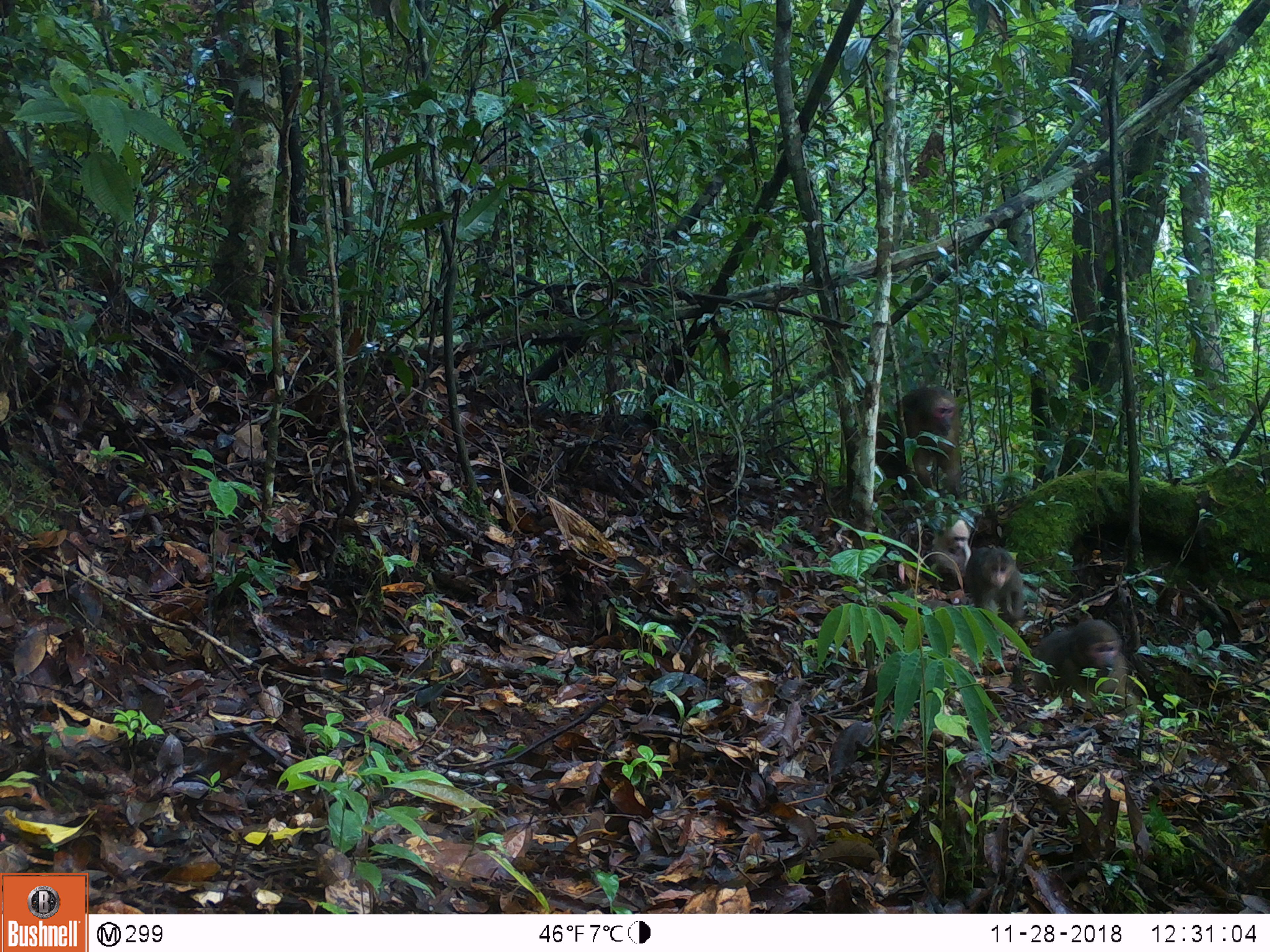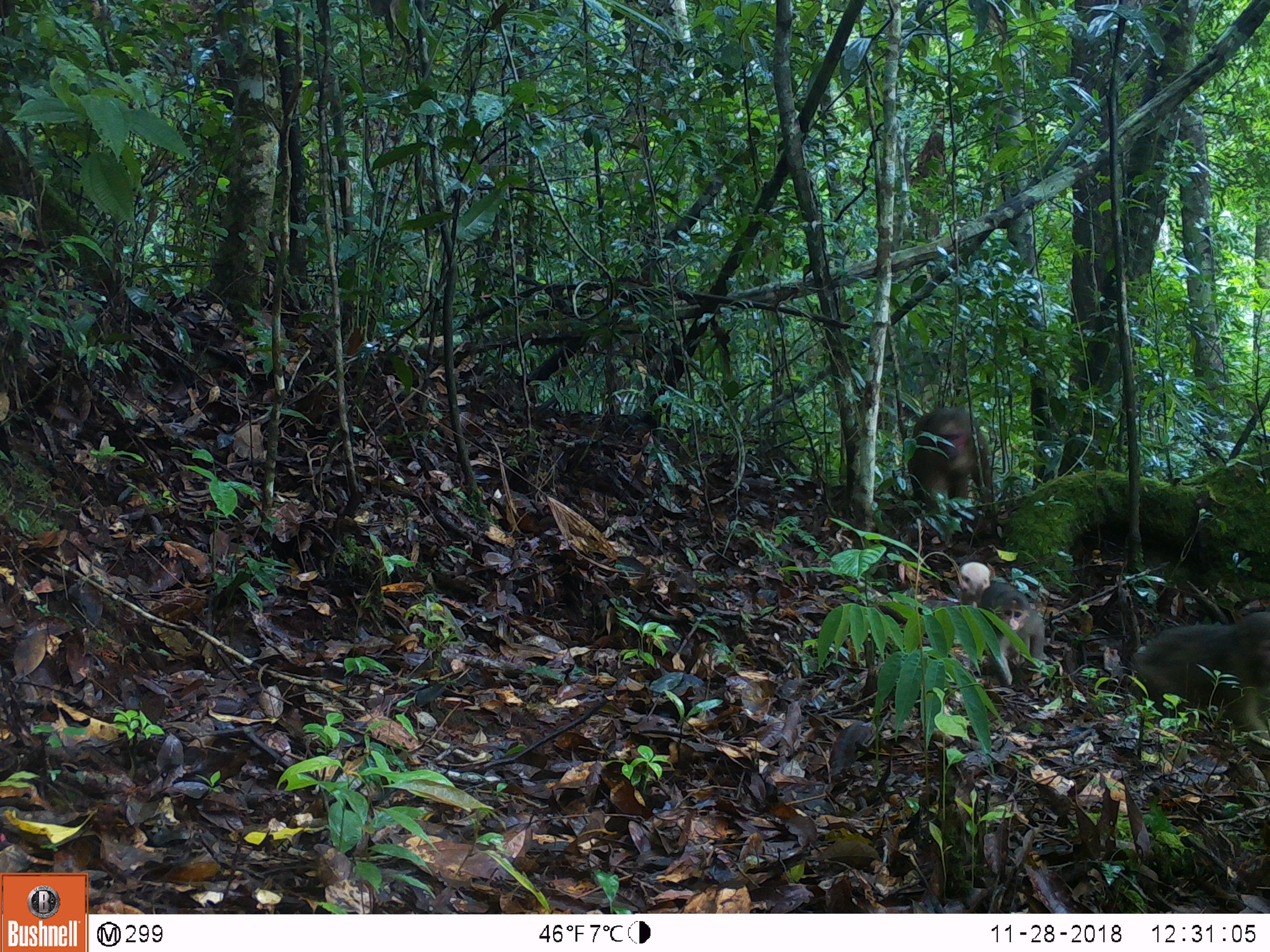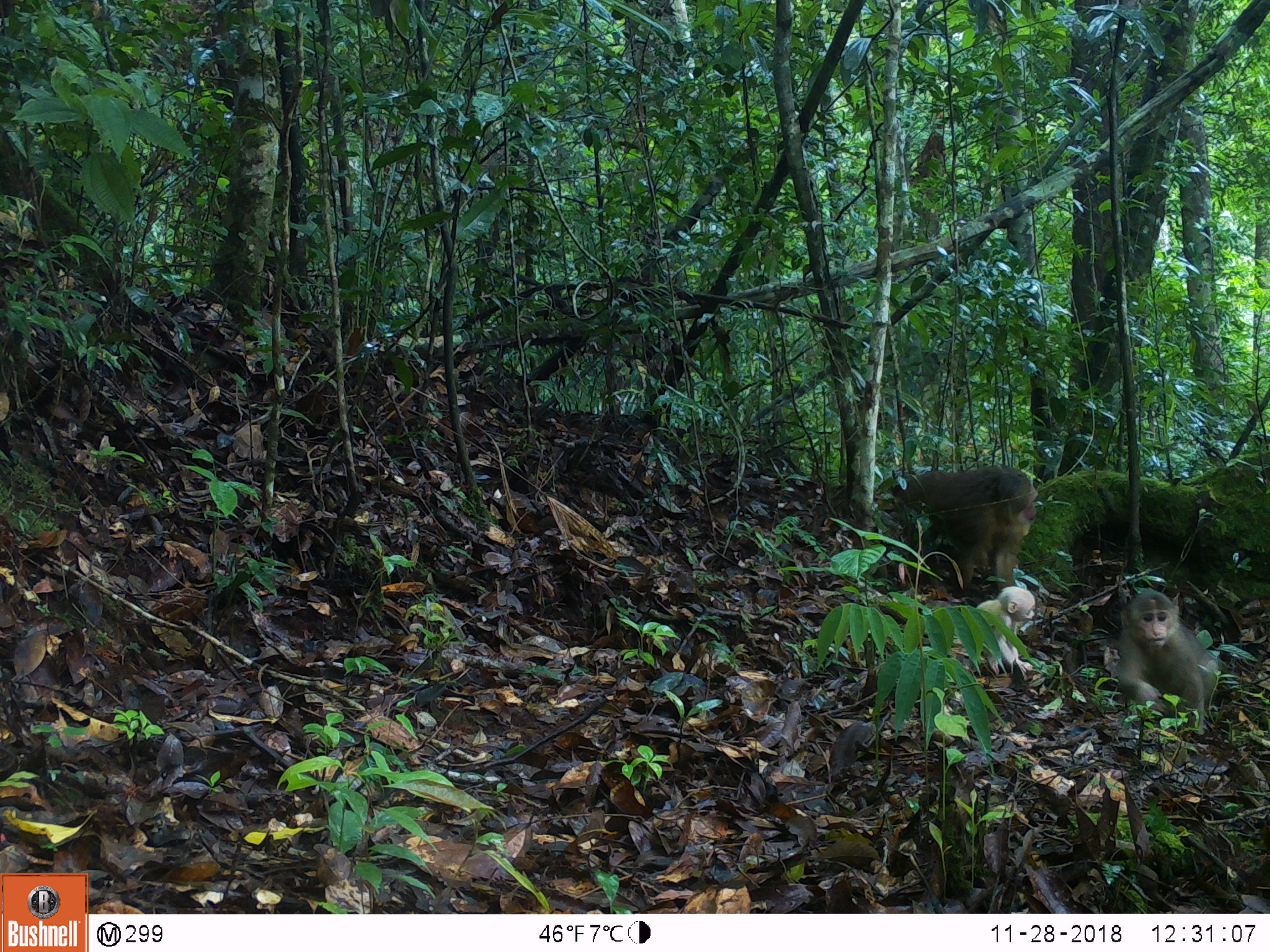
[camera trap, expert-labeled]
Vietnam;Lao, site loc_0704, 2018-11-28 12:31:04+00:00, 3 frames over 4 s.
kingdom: Animalia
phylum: Chordata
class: Mammalia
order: Primates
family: Cercopithecidae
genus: Macaca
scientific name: Macaca arctoides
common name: stump-tailed macaque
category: stump tailed macaque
Stump tailed macaque (stump-tailed macaque) (Macaca arctoides). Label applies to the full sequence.